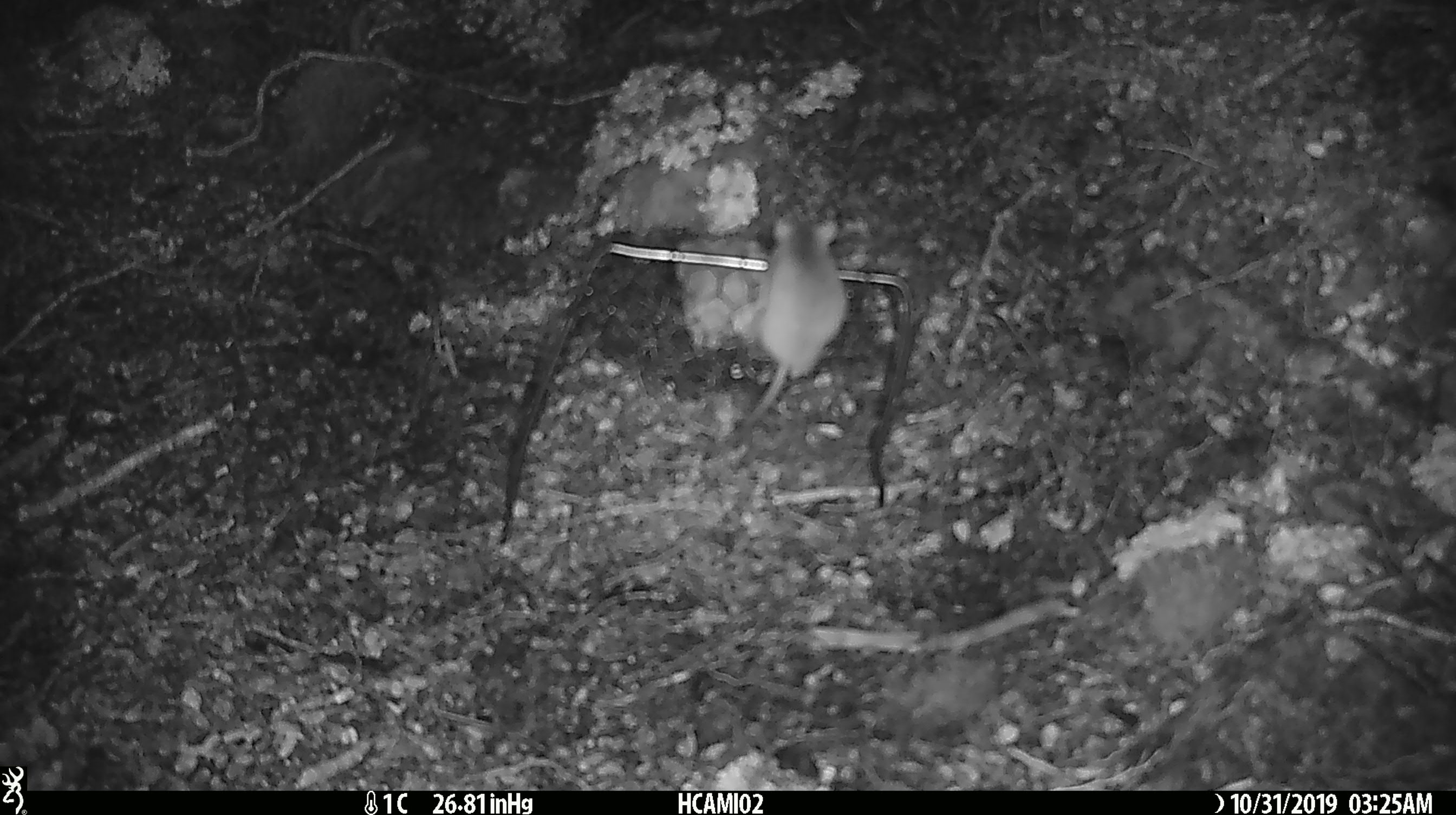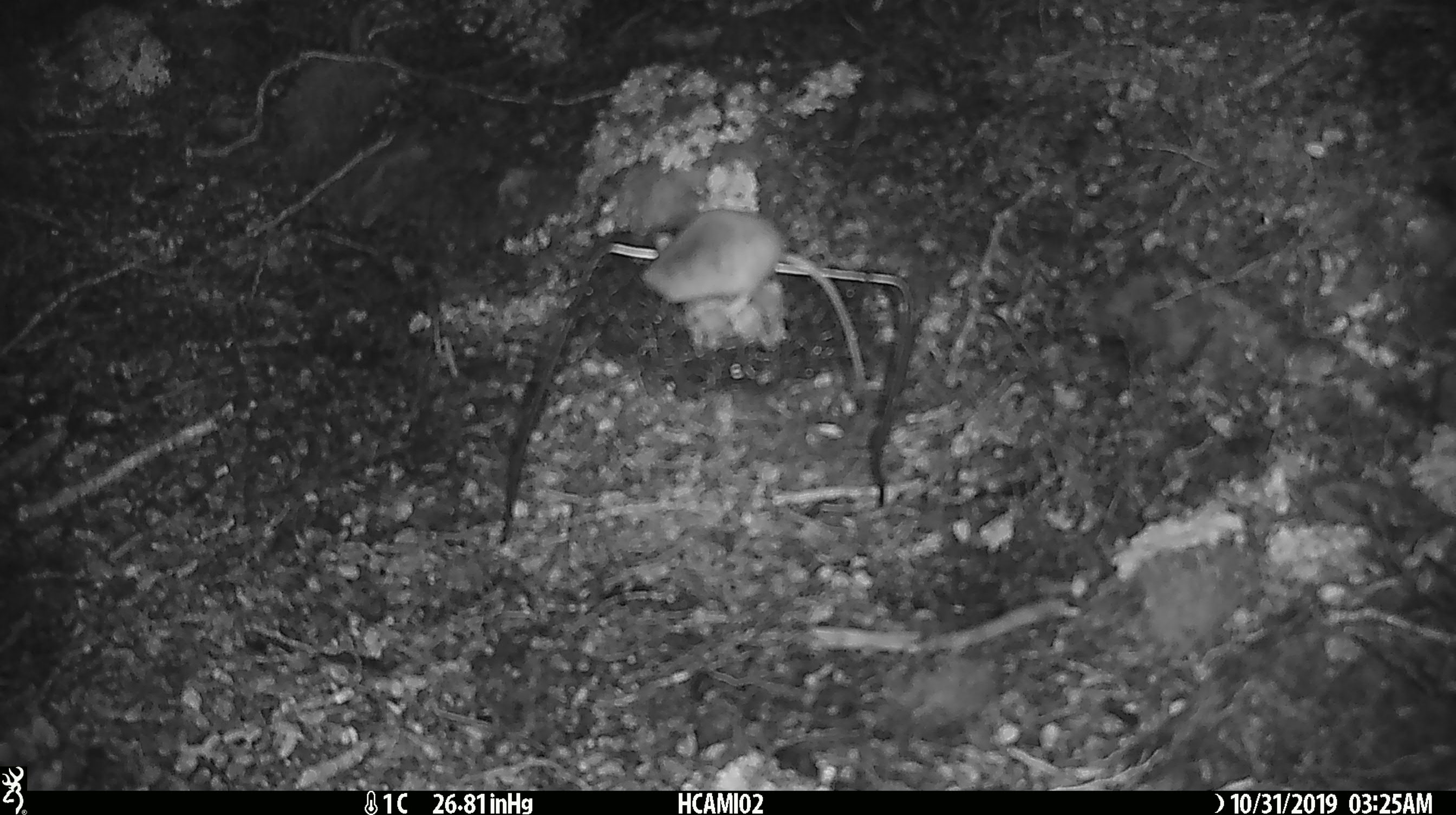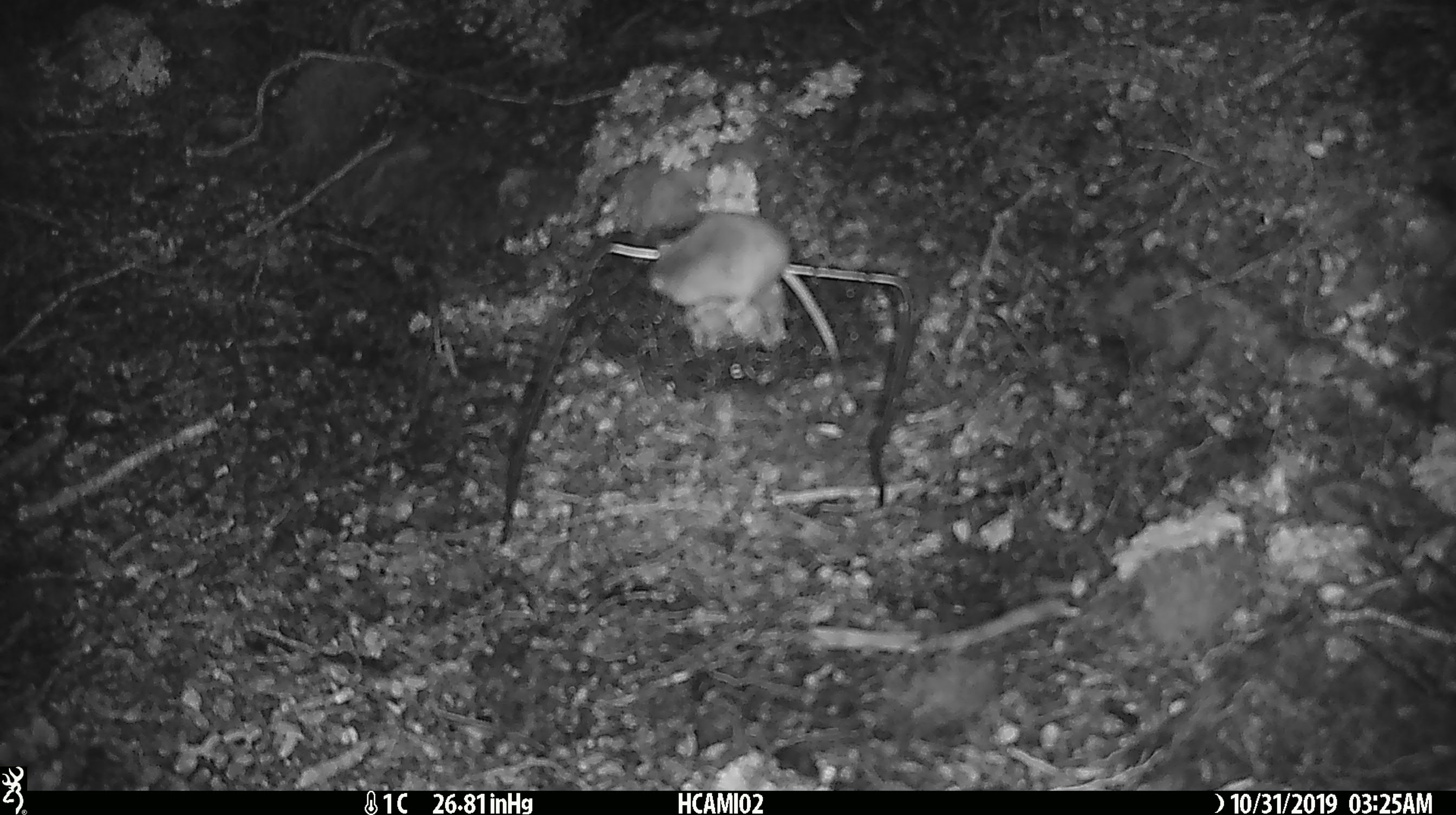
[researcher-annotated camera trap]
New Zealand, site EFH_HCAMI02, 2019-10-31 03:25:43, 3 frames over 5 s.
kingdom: Animalia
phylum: Chordata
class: Mammalia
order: Rodentia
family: Muridae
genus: Mus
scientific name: Mus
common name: mouse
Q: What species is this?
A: Mouse (Mus).